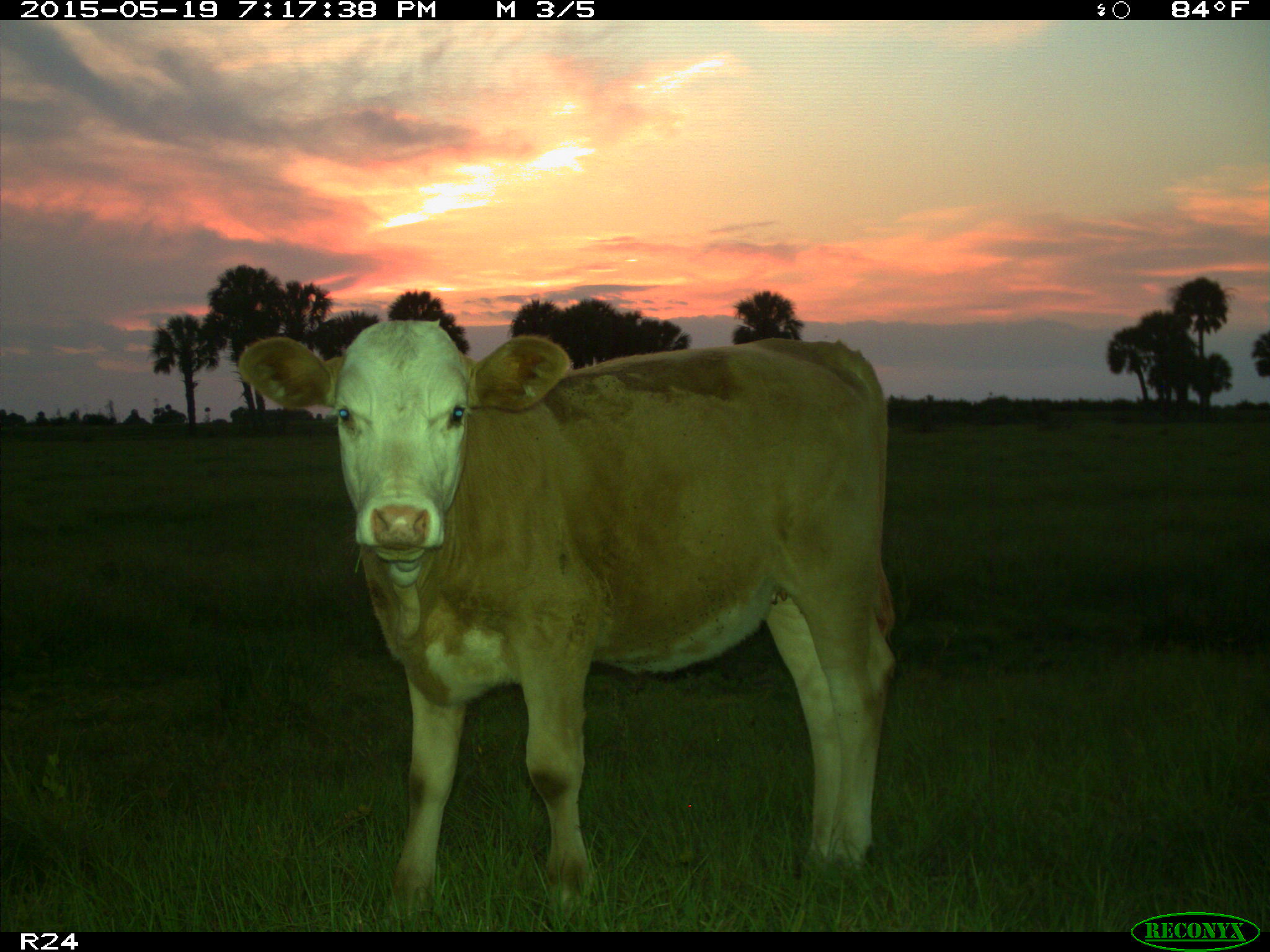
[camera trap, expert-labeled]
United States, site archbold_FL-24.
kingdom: Animalia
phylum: Chordata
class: Mammalia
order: Artiodactyla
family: Bovidae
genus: Bos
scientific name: Bos taurus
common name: domestic cow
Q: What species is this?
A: Bos taurus (domestic cow).